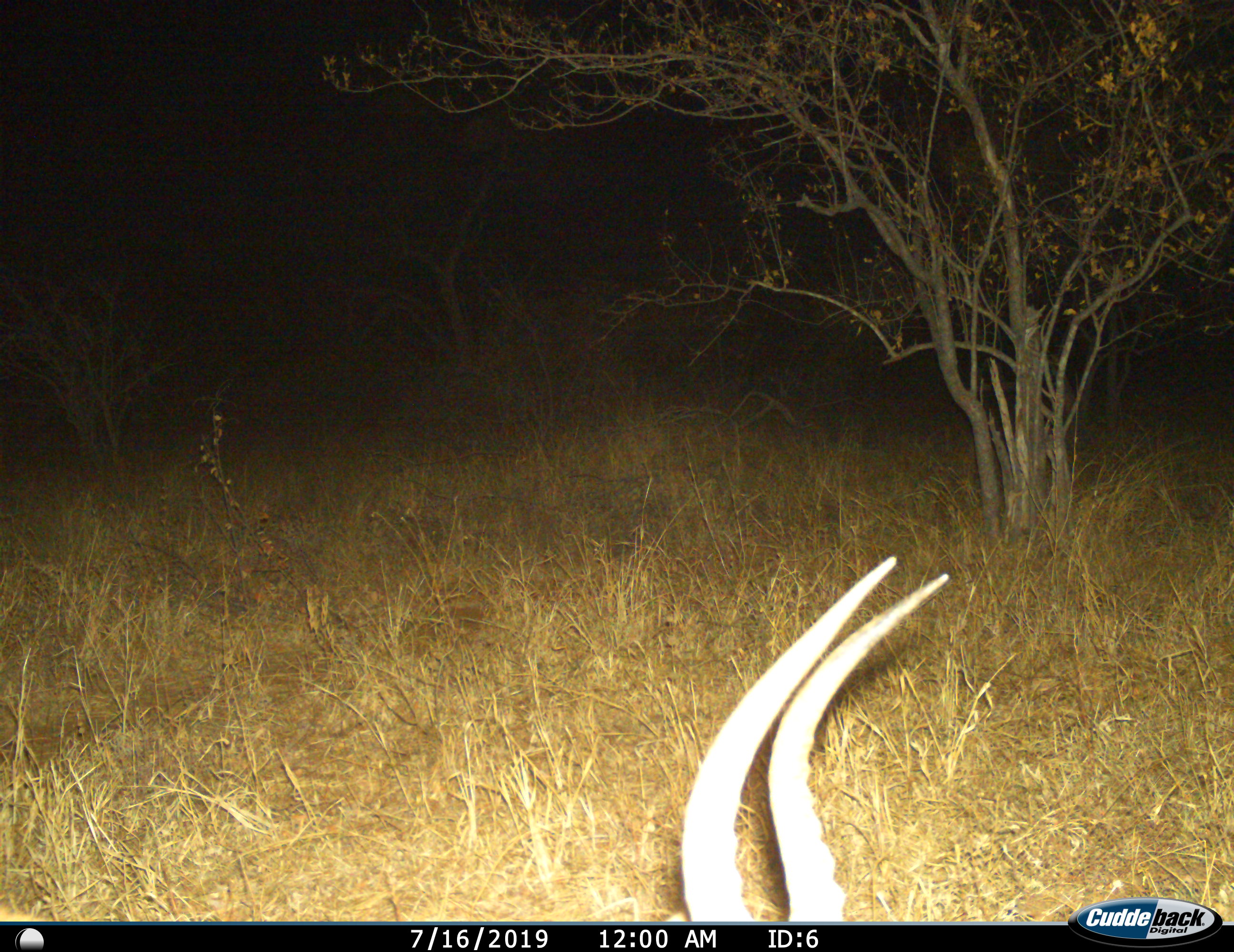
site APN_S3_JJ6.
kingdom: Animalia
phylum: Chordata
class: Mammalia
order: Artiodactyla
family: Bovidae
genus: Aepyceros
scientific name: Aepyceros melampus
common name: impala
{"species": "impala (Aepyceros melampus)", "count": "1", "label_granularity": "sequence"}